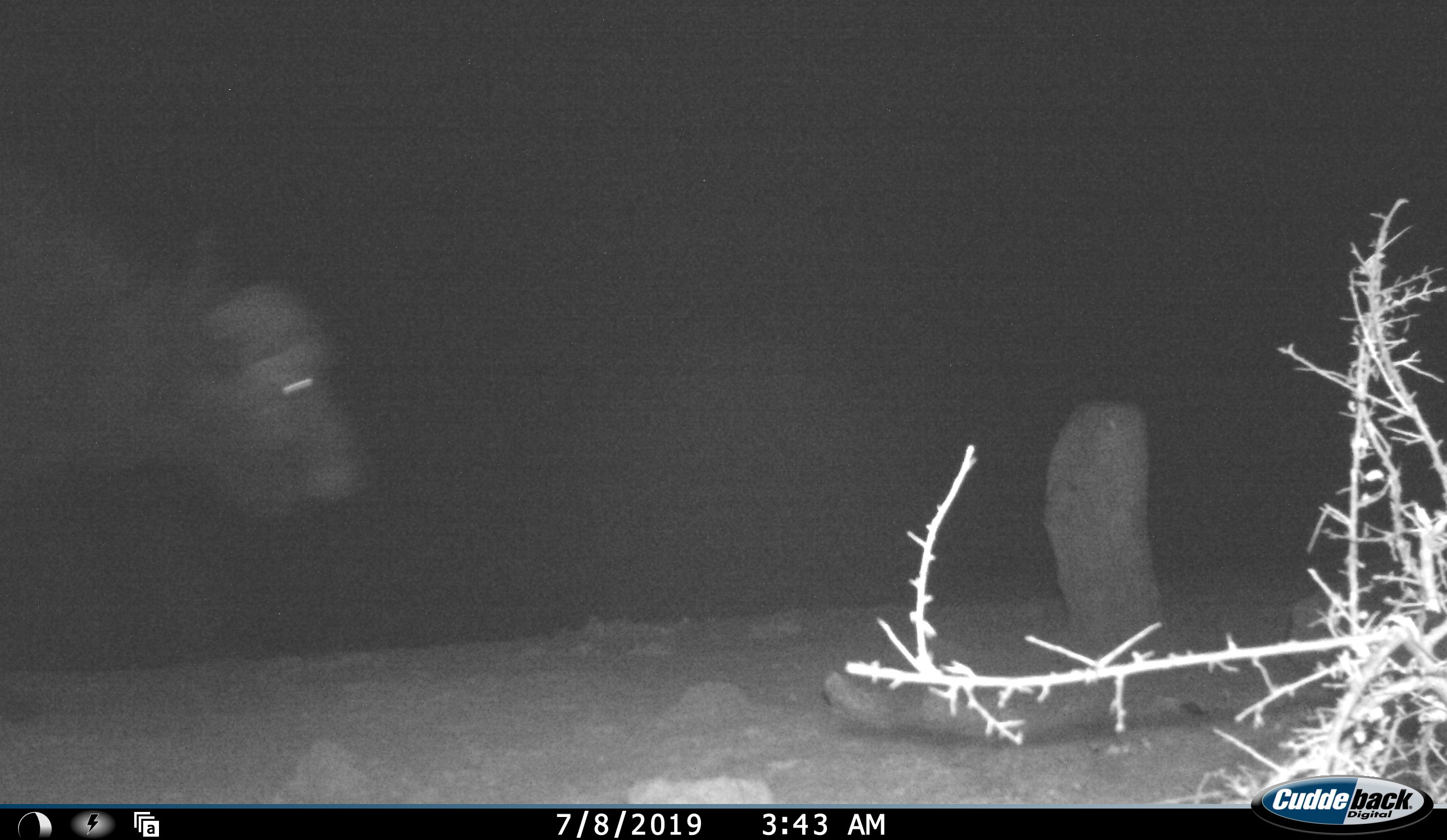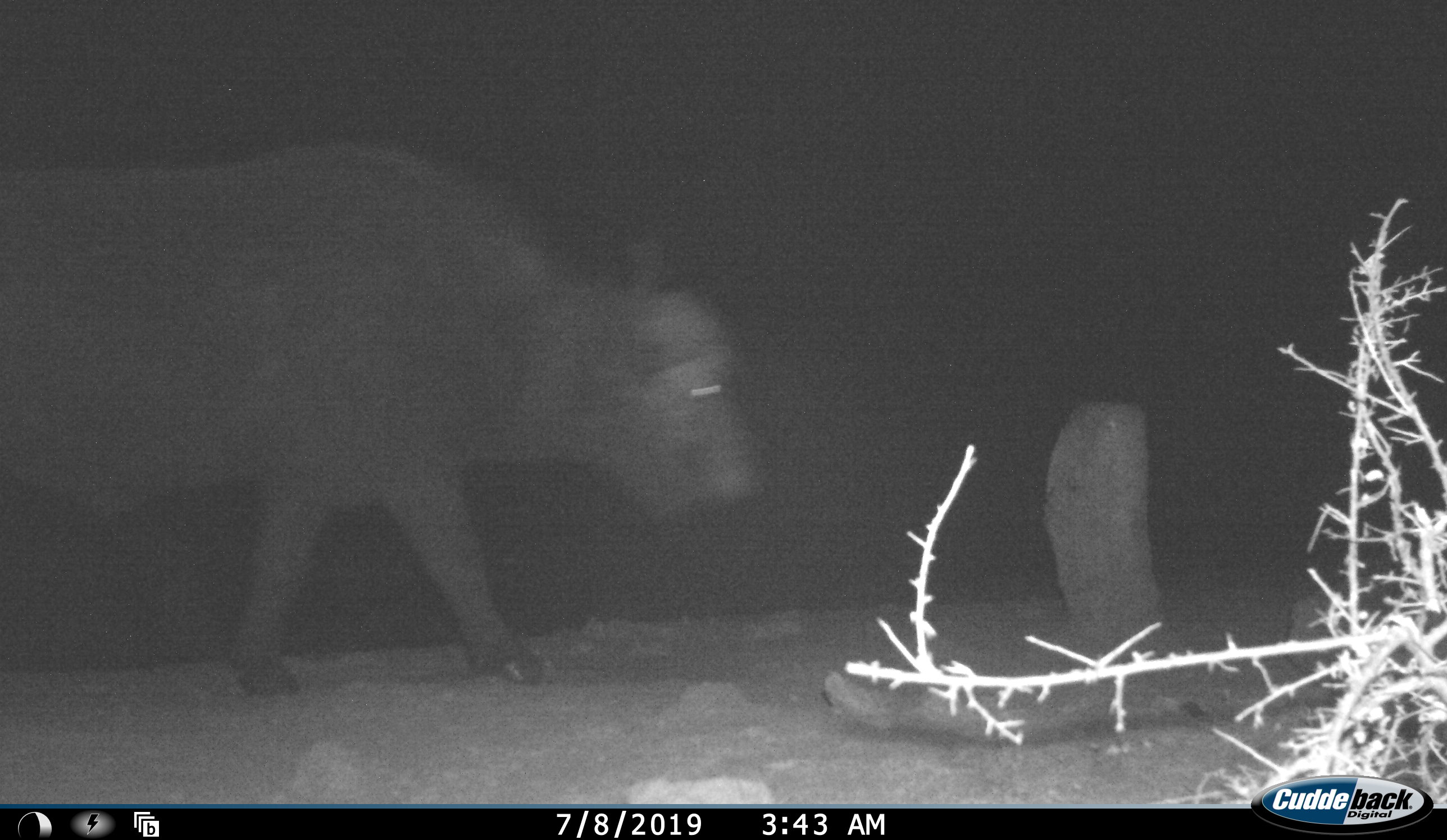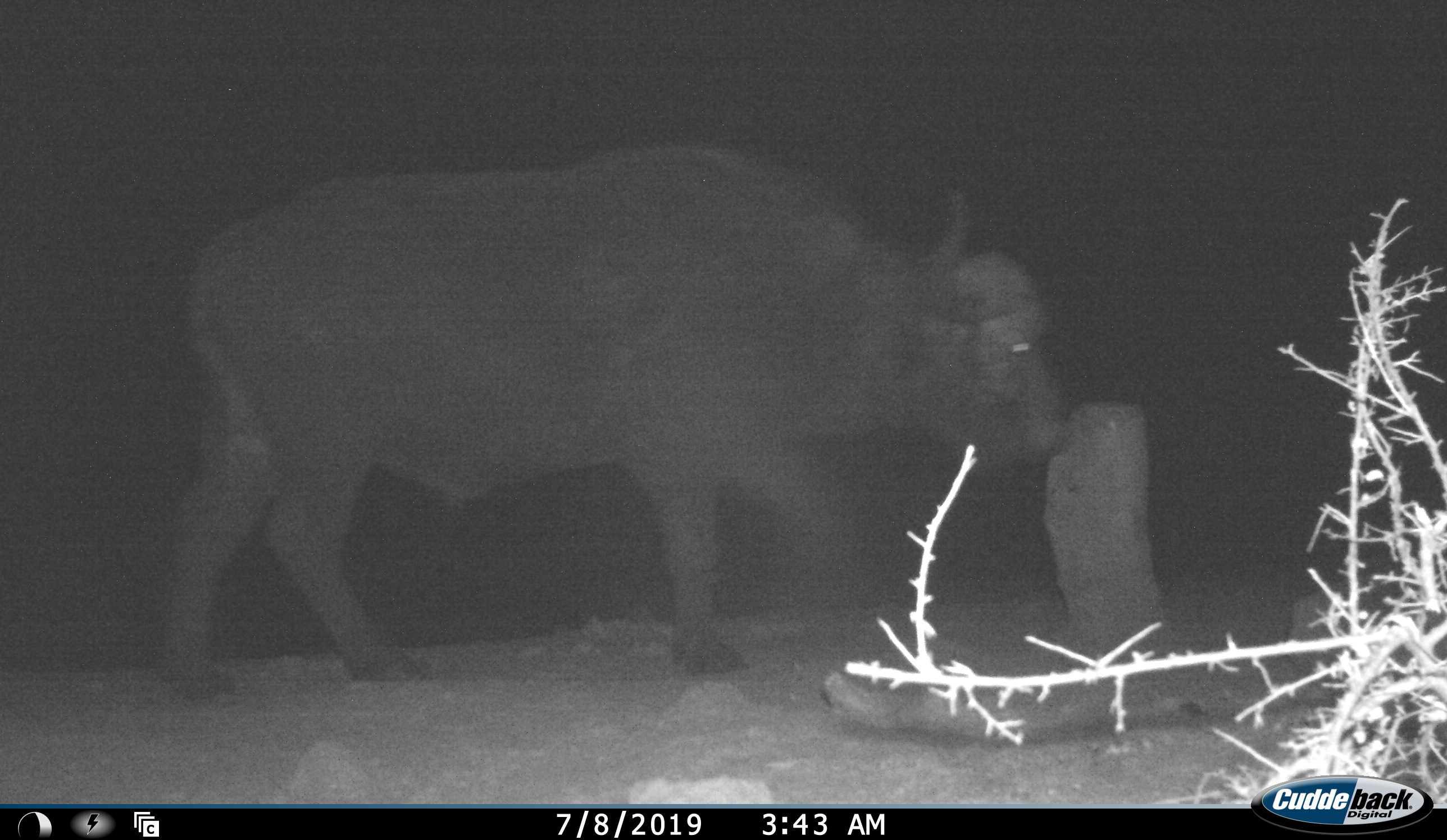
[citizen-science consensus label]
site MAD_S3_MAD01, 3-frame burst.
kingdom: Animalia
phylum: Chordata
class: Mammalia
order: Artiodactyla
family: Bovidae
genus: Syncerus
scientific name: Syncerus caffer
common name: african buffalo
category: buffalo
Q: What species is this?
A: Buffalo (african buffalo) (Syncerus caffer).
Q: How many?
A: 1.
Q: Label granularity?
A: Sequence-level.